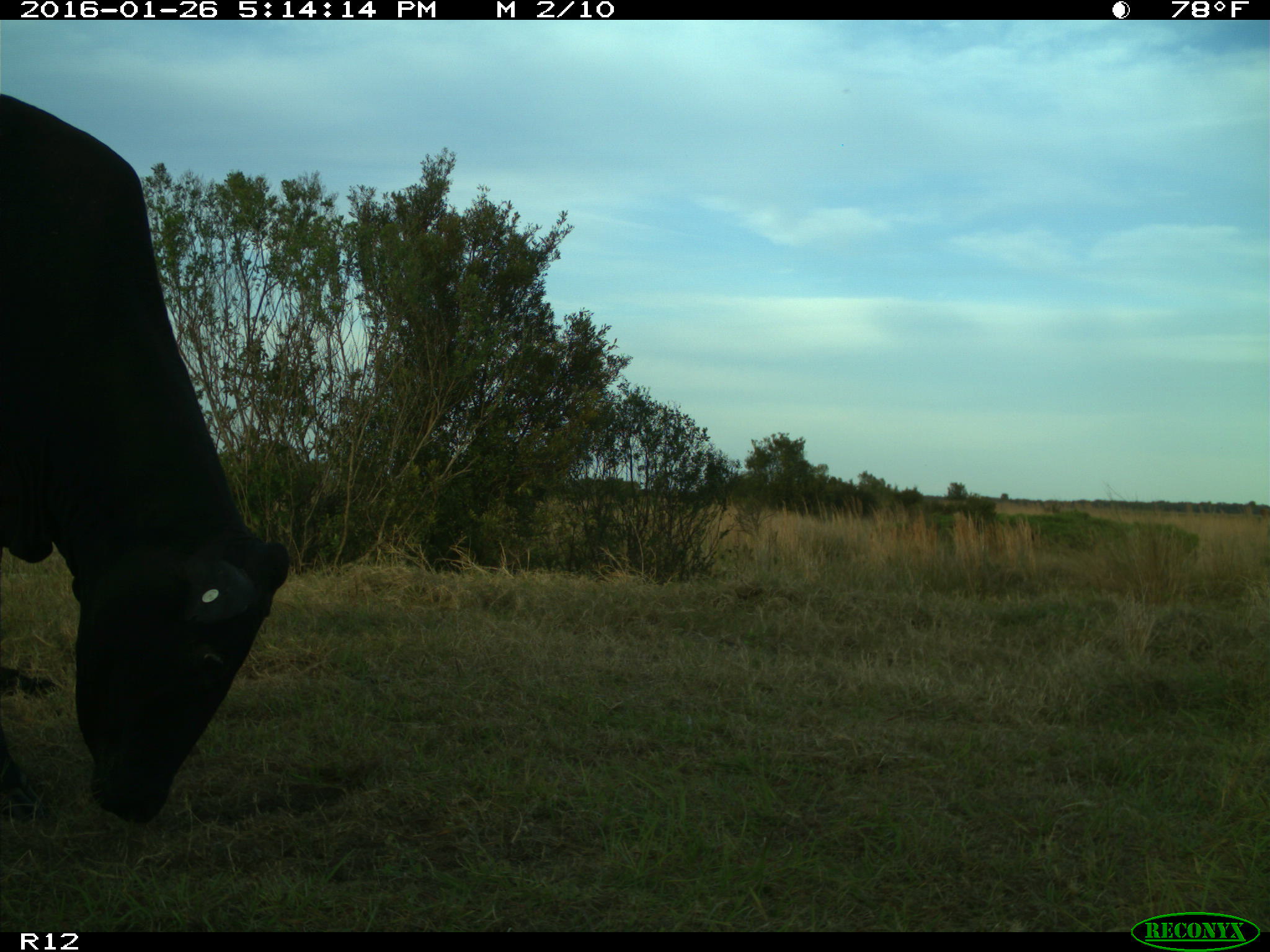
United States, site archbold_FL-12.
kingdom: Animalia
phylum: Chordata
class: Mammalia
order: Artiodactyla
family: Bovidae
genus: Bos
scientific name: Bos taurus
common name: domestic cow